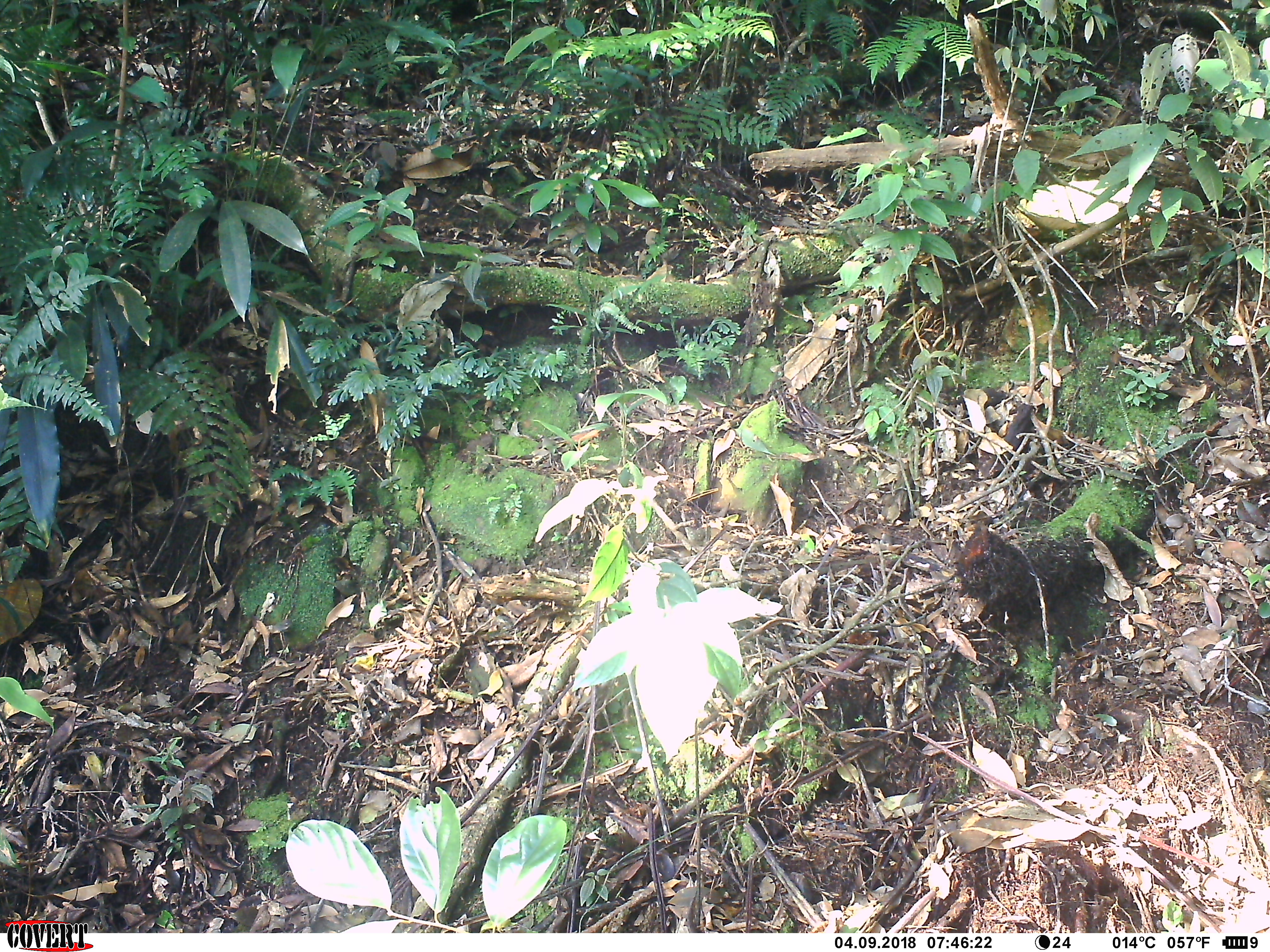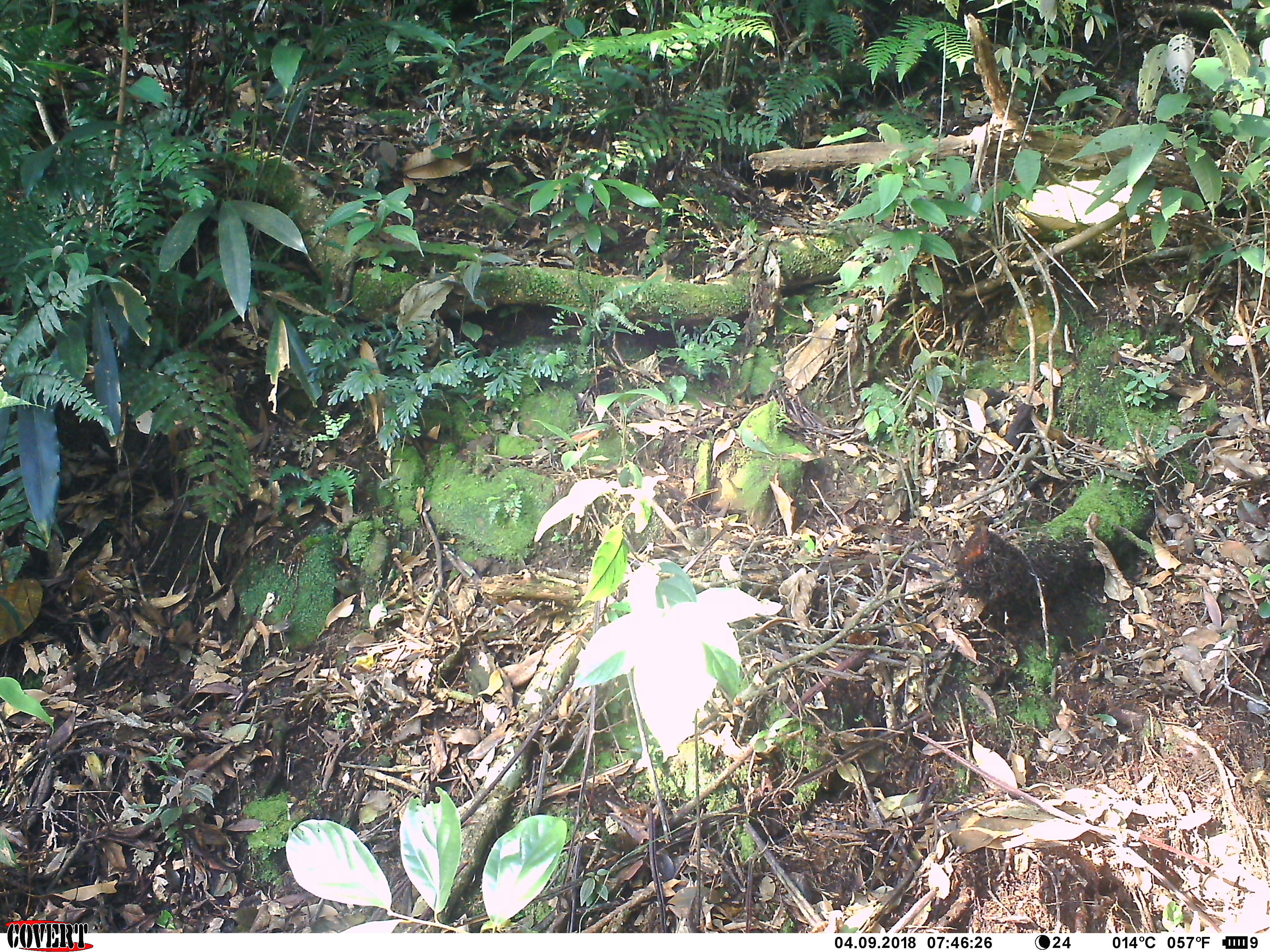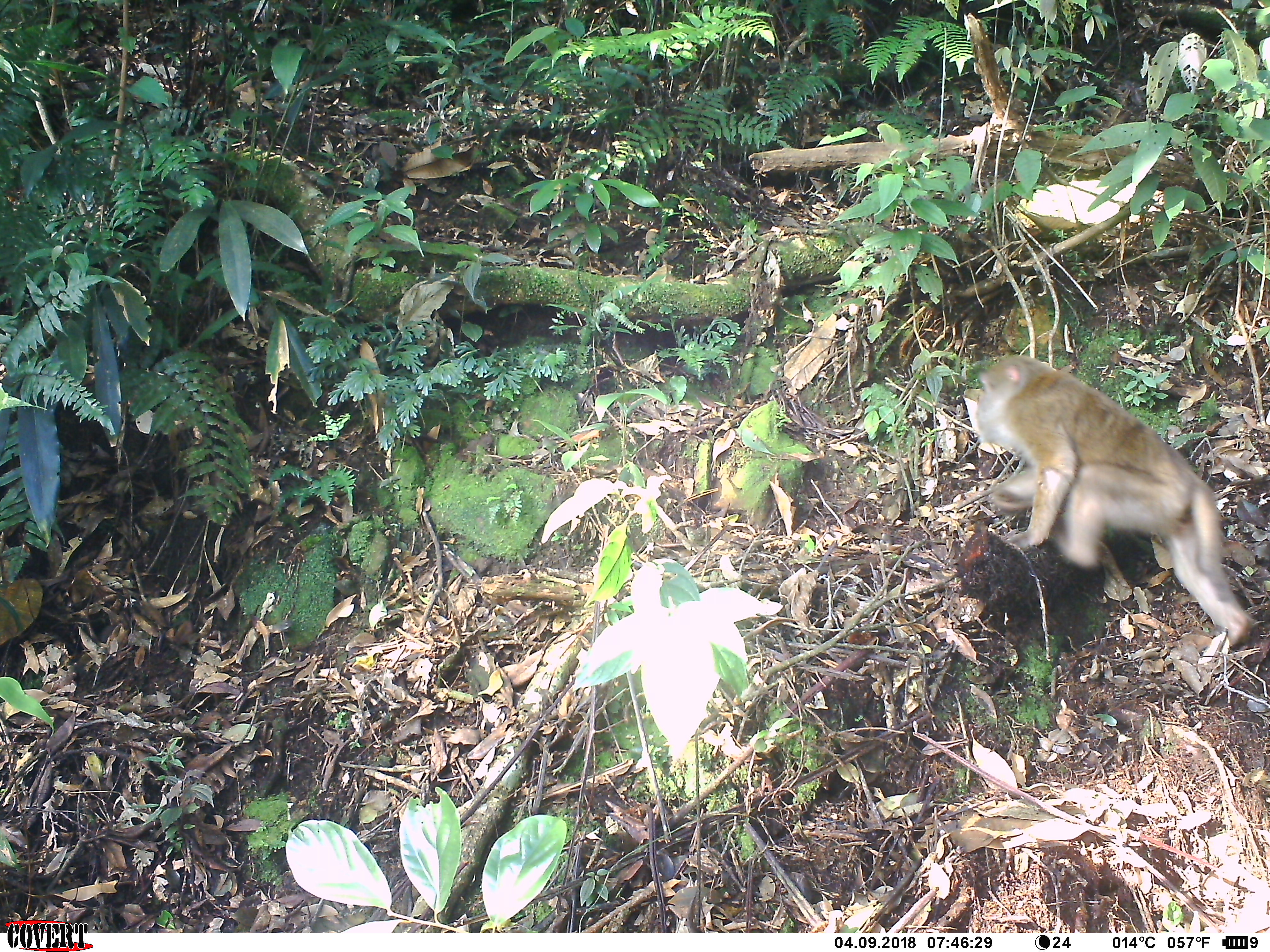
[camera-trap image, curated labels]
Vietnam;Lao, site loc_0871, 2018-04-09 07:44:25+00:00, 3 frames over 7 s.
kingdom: Animalia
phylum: Chordata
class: Mammalia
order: Primates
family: Cercopithecidae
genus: Macaca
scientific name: Macaca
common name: macaque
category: macaque not stump tailed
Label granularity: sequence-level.